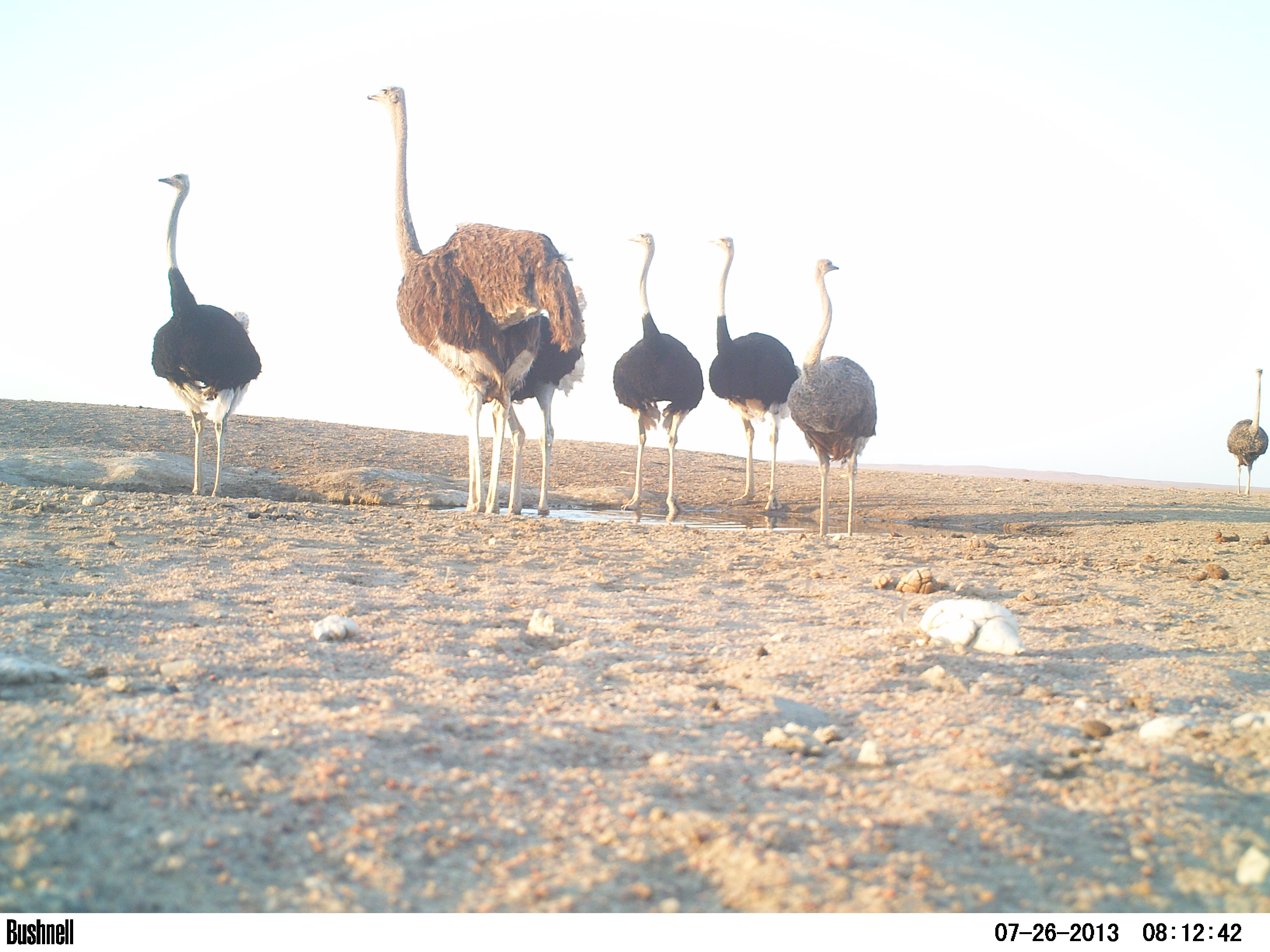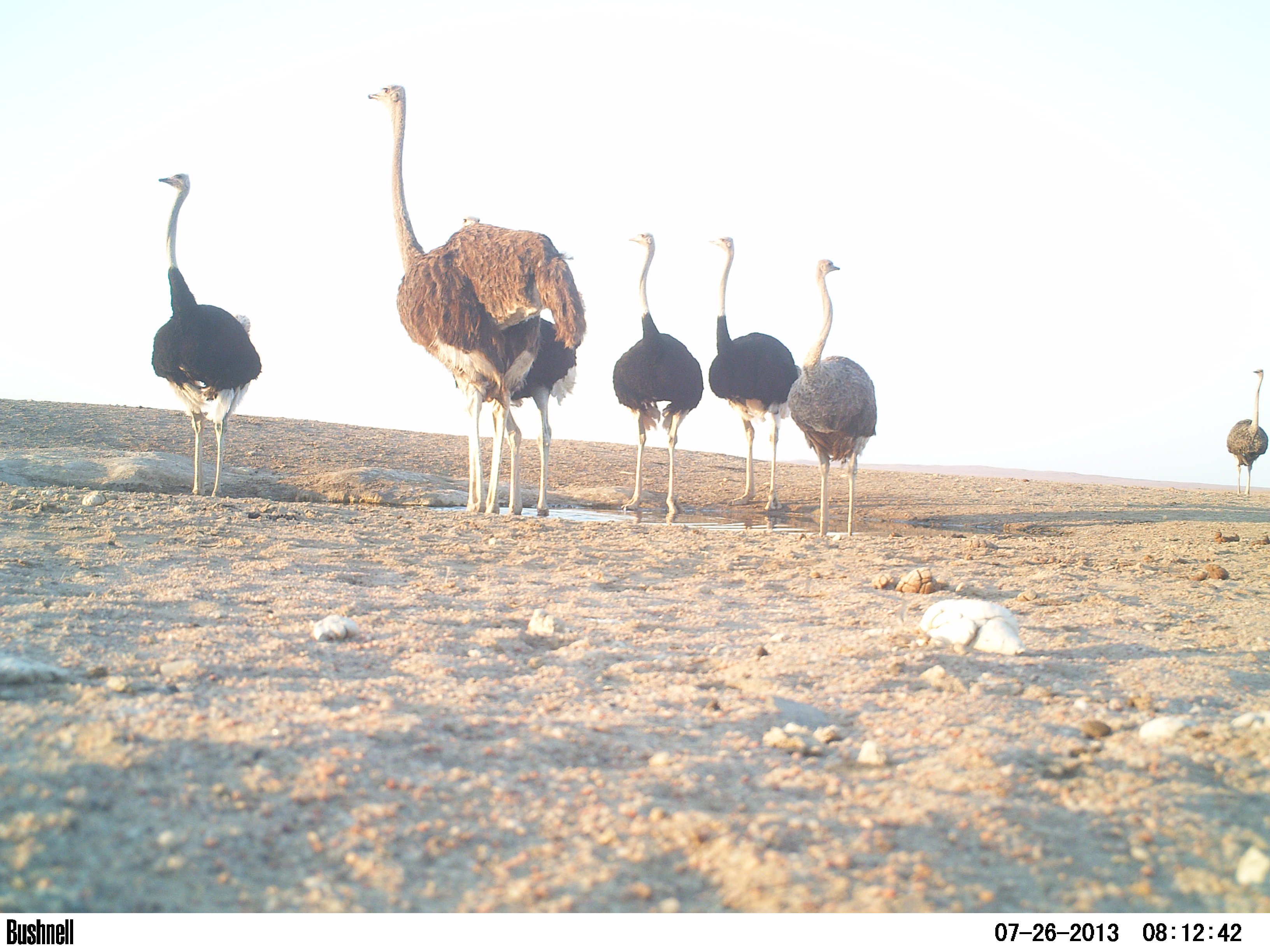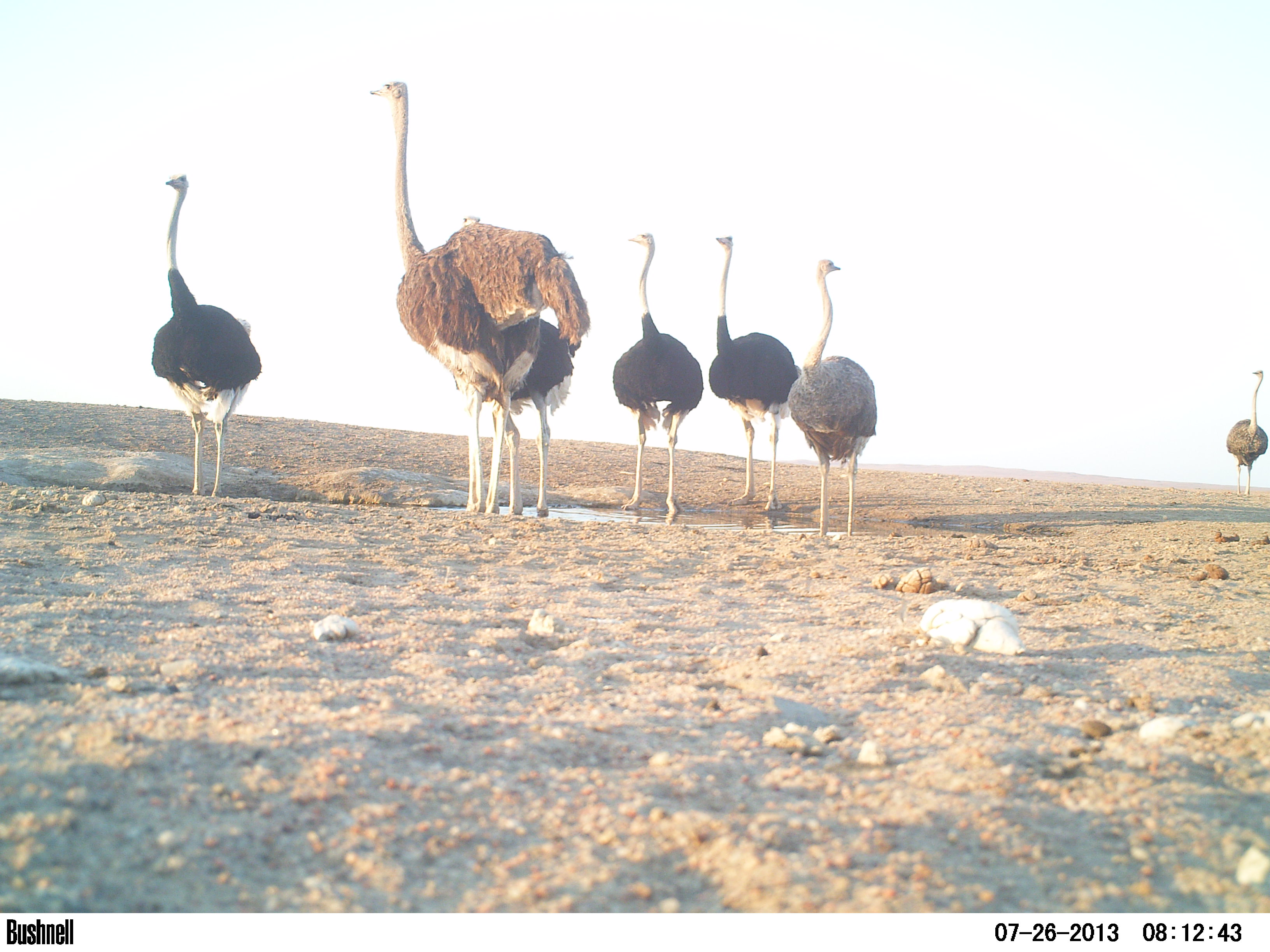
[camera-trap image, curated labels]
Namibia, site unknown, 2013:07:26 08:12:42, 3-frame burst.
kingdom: Animalia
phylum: Chordata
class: Aves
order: Struthioniformes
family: Struthionidae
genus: Struthio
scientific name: Struthio camelus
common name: common ostrich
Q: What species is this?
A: Struthio camelus (common ostrich).